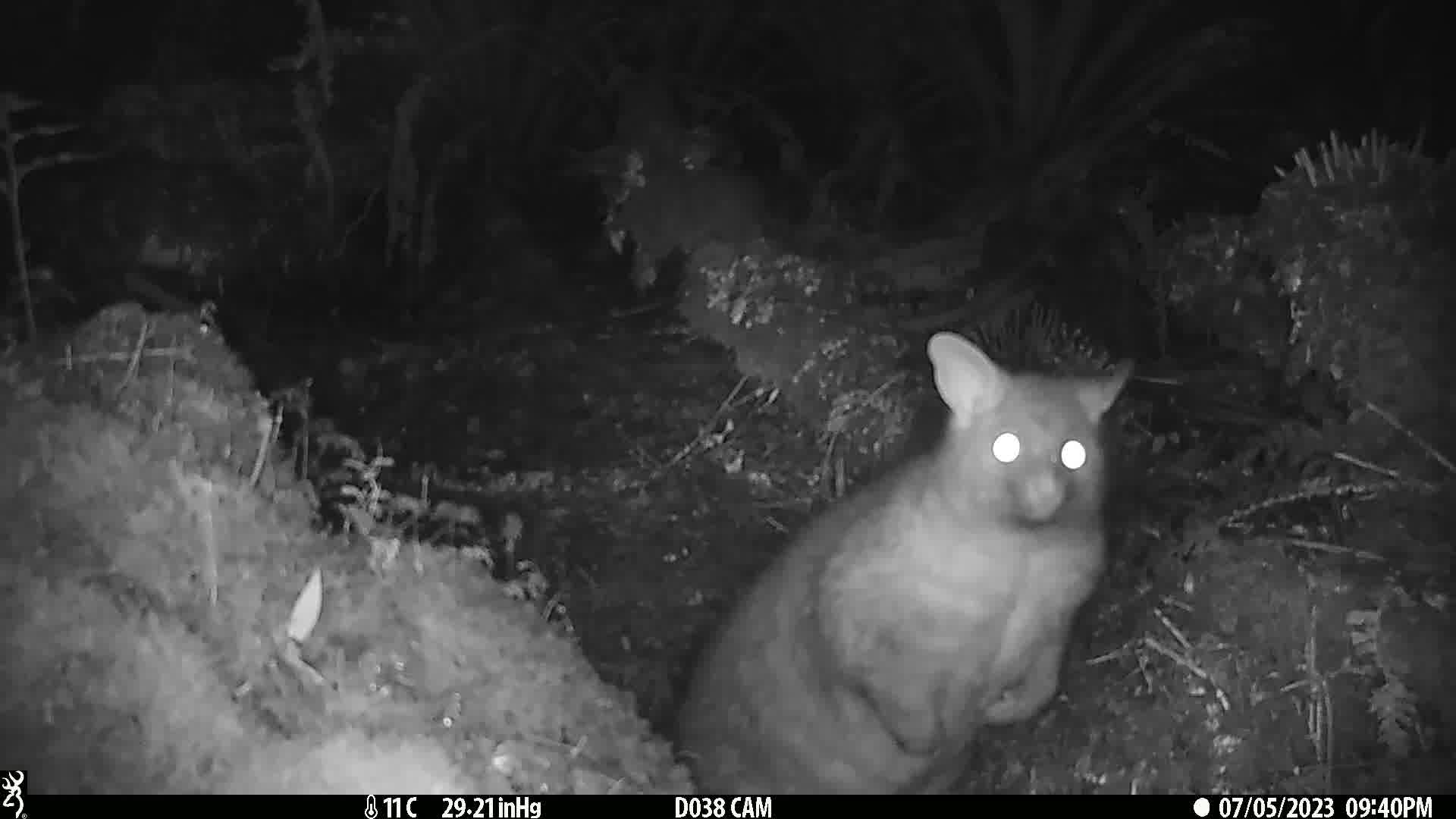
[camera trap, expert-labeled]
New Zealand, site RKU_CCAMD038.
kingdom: Animalia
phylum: Chordata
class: Mammalia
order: Diprotodontia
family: Phalangeridae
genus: Trichosurus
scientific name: Trichosurus vulpecula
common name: common brushtail possum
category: possum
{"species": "possum (common brushtail possum) (Trichosurus vulpecula)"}